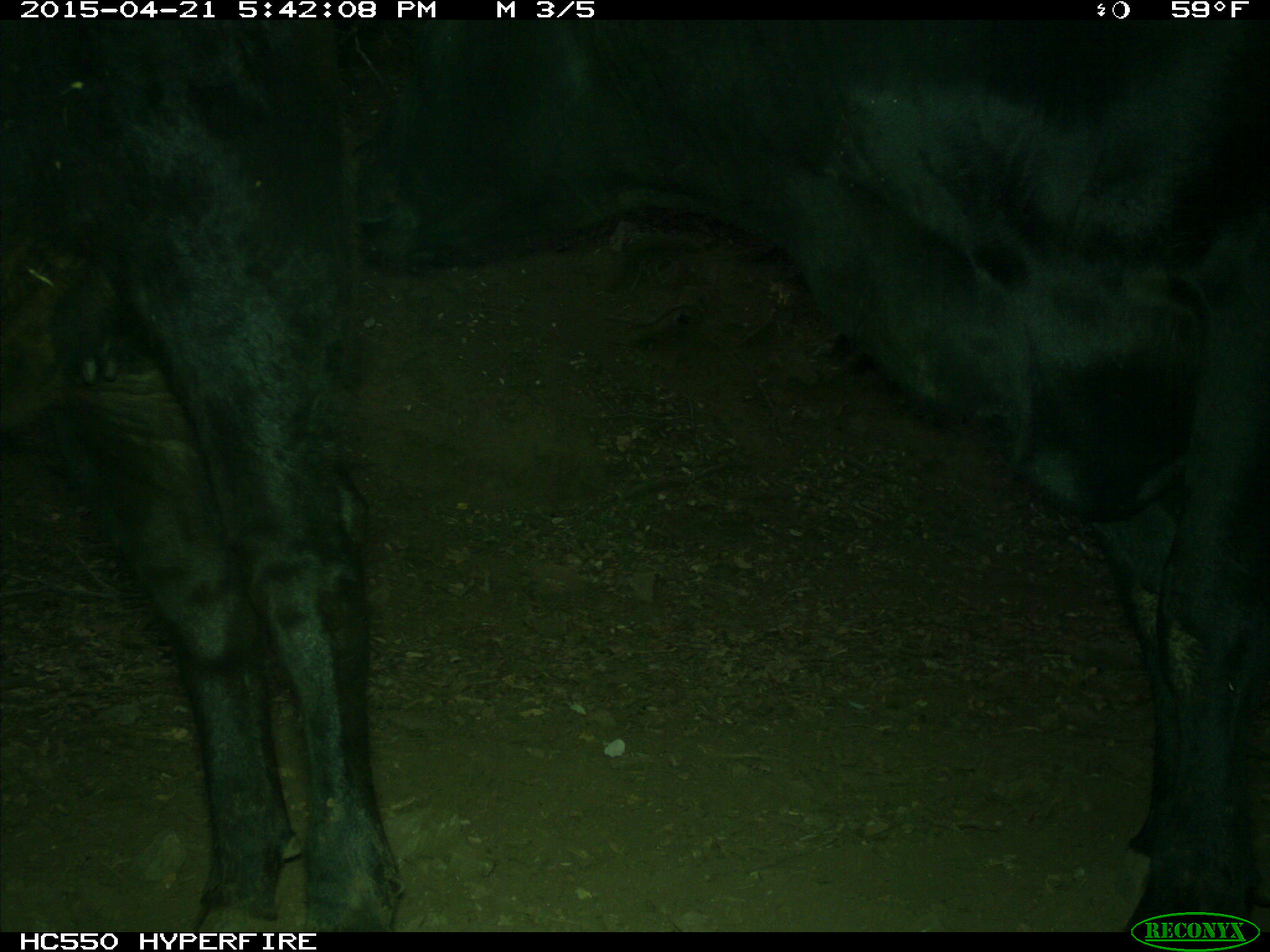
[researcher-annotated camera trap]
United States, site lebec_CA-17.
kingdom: Animalia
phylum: Chordata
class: Mammalia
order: Artiodactyla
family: Bovidae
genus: Bos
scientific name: Bos taurus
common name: domestic cow